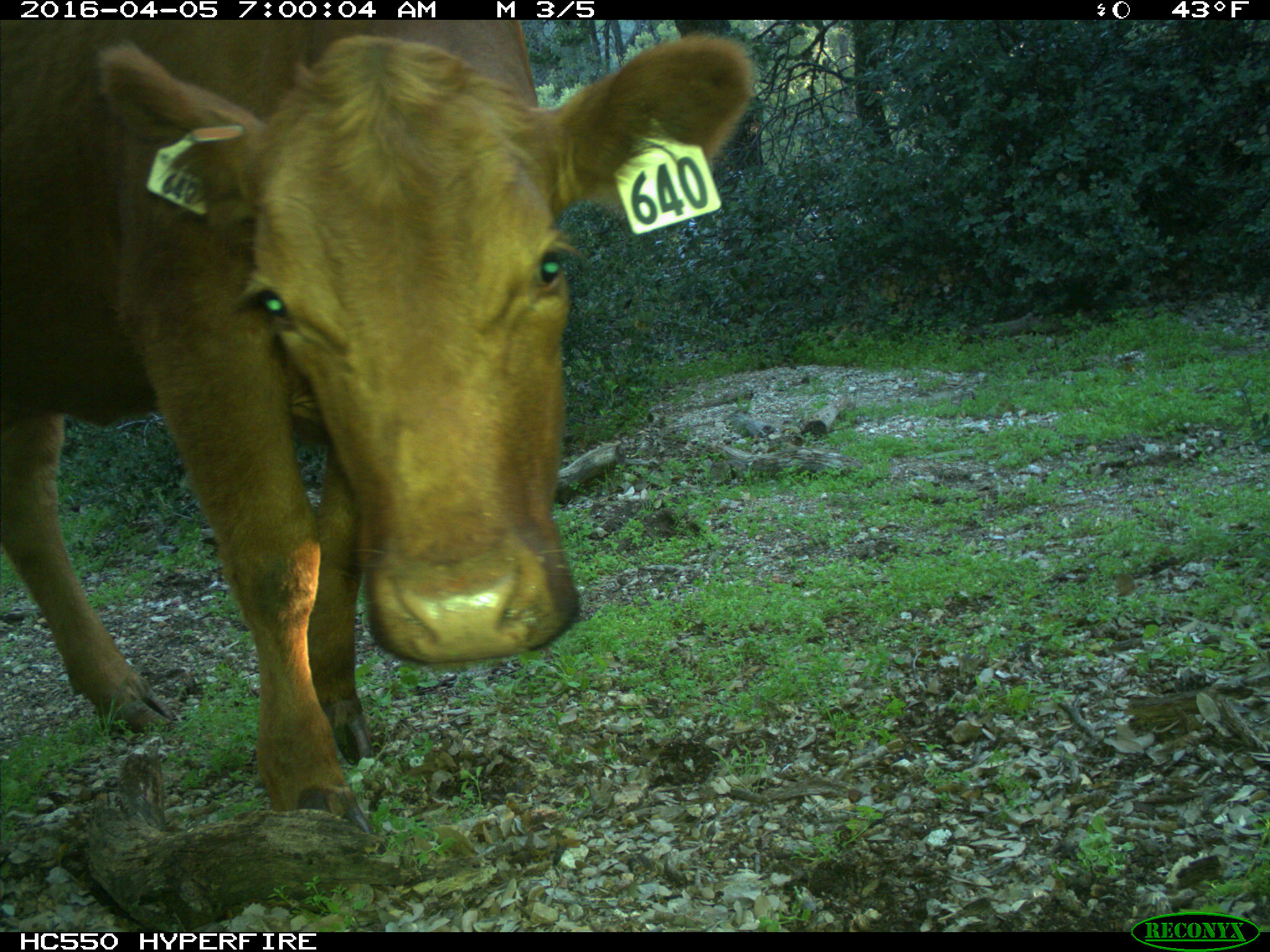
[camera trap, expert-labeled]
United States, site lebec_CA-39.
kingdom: Animalia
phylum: Chordata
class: Mammalia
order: Artiodactyla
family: Bovidae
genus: Bos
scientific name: Bos taurus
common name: domestic cow